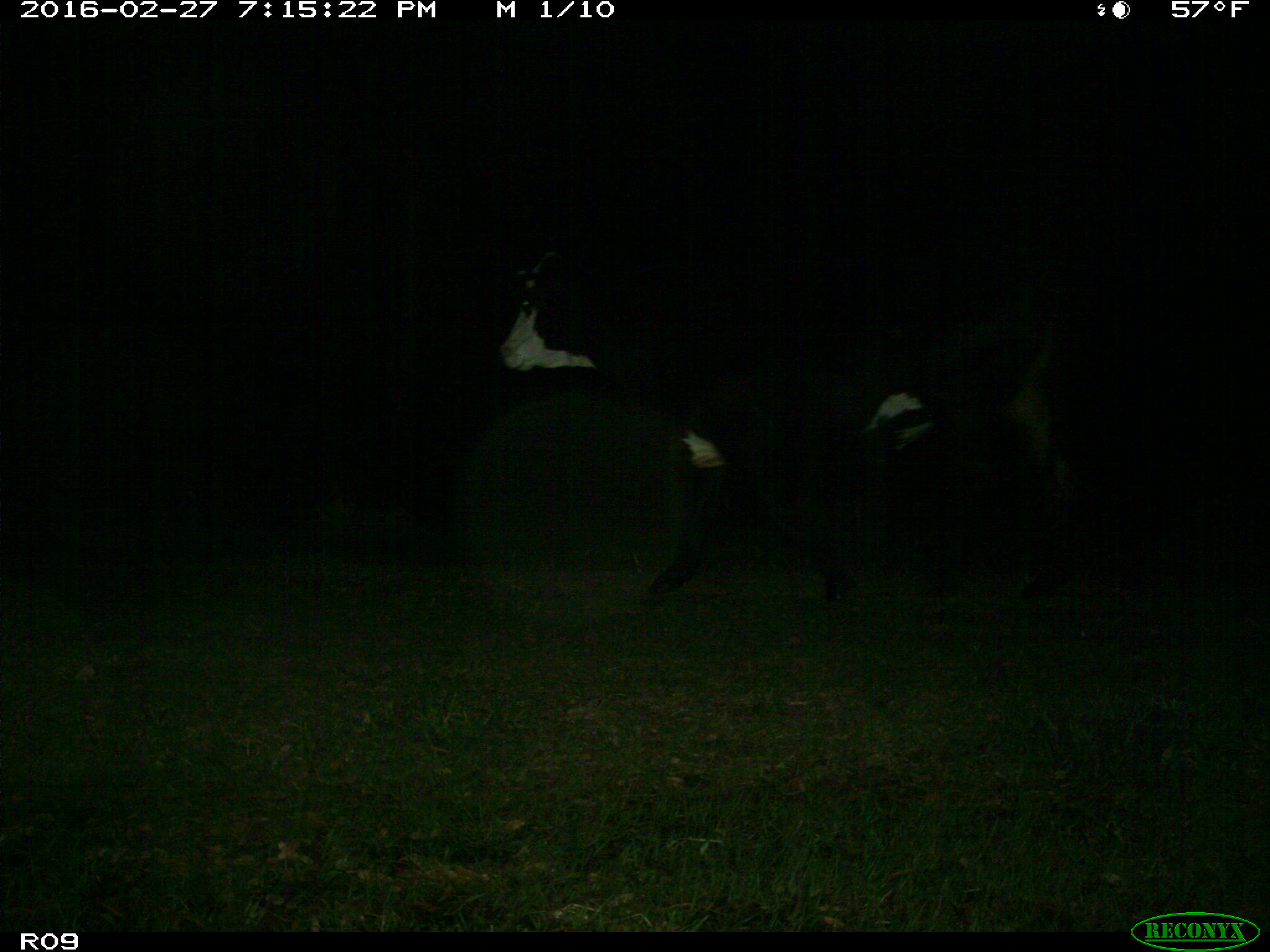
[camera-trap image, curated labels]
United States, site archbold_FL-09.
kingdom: Animalia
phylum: Chordata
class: Mammalia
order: Artiodactyla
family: Bovidae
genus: Bos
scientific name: Bos taurus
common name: domestic cow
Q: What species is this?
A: Bos taurus (domestic cow).